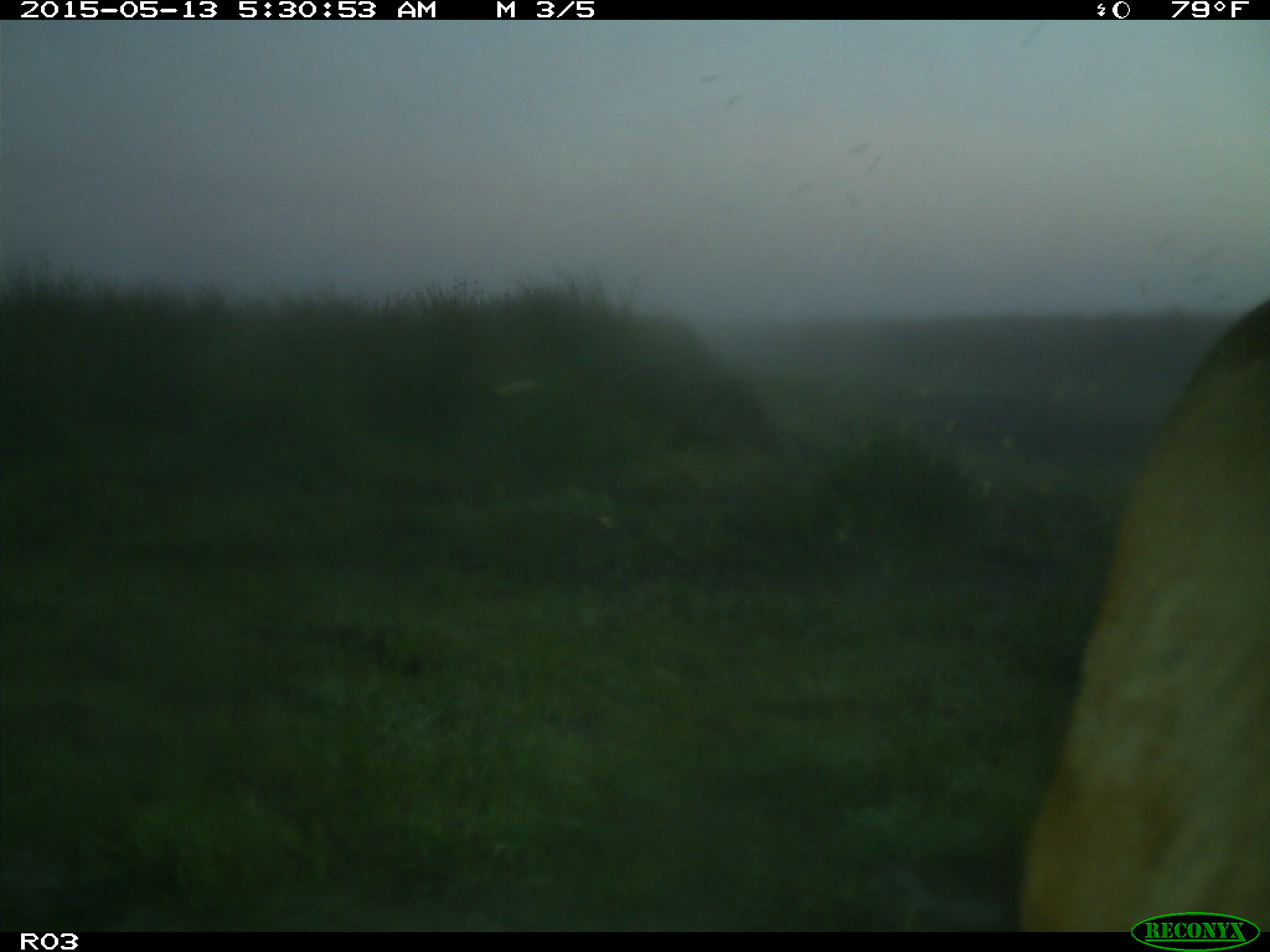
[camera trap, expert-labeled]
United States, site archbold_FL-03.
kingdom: Animalia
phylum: Chordata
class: Mammalia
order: Artiodactyla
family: Bovidae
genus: Bos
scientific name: Bos taurus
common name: domestic cow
Bos taurus (domestic cow).